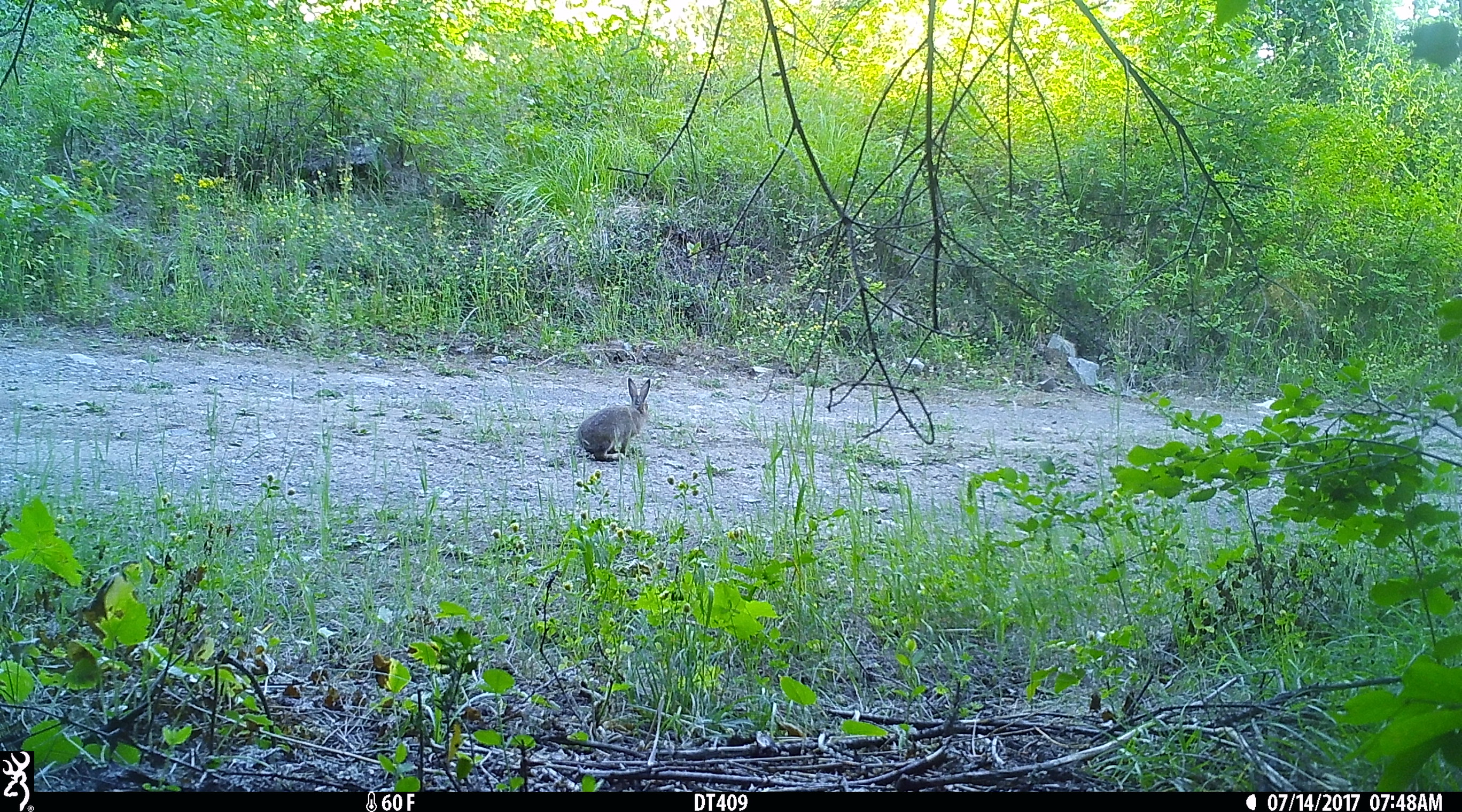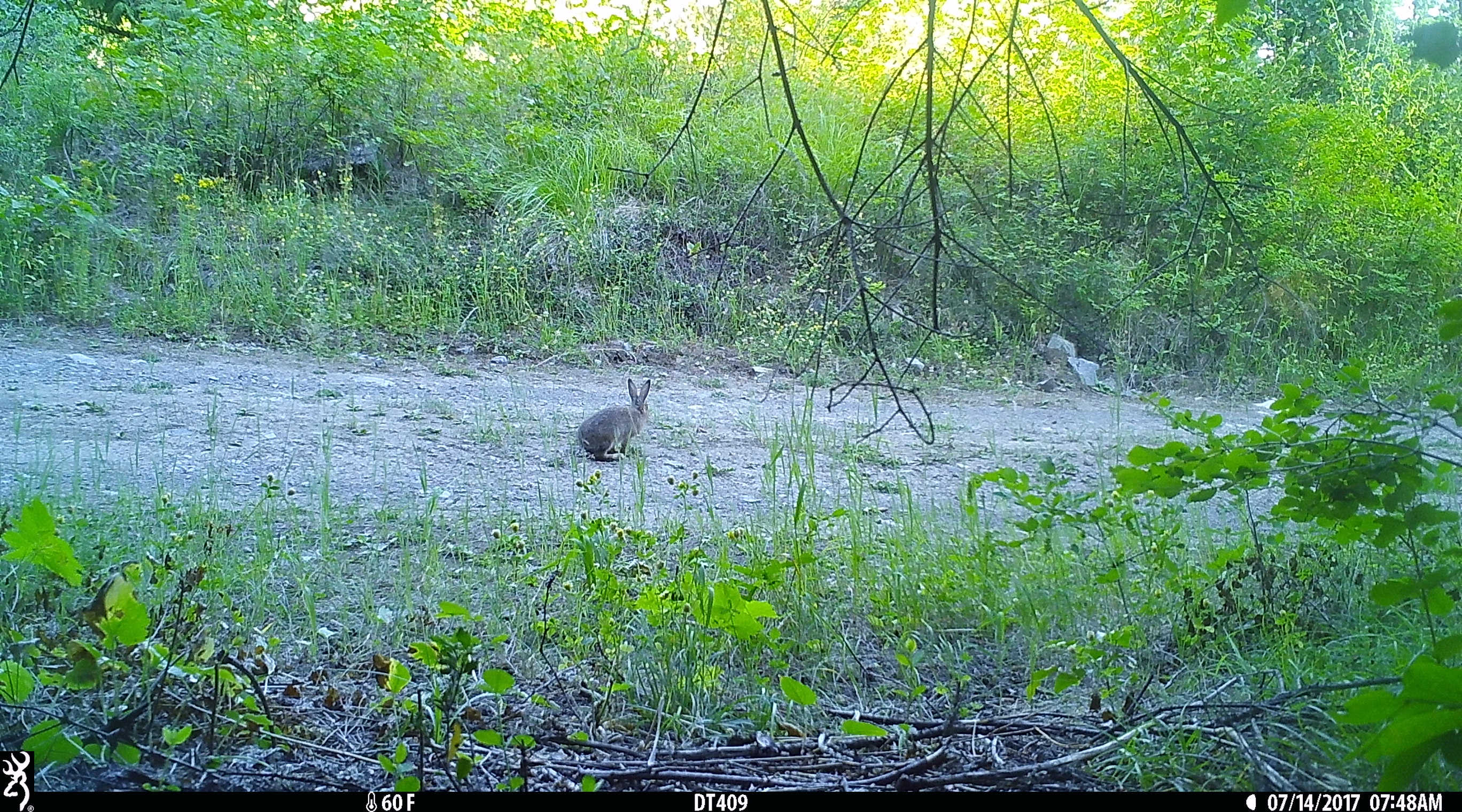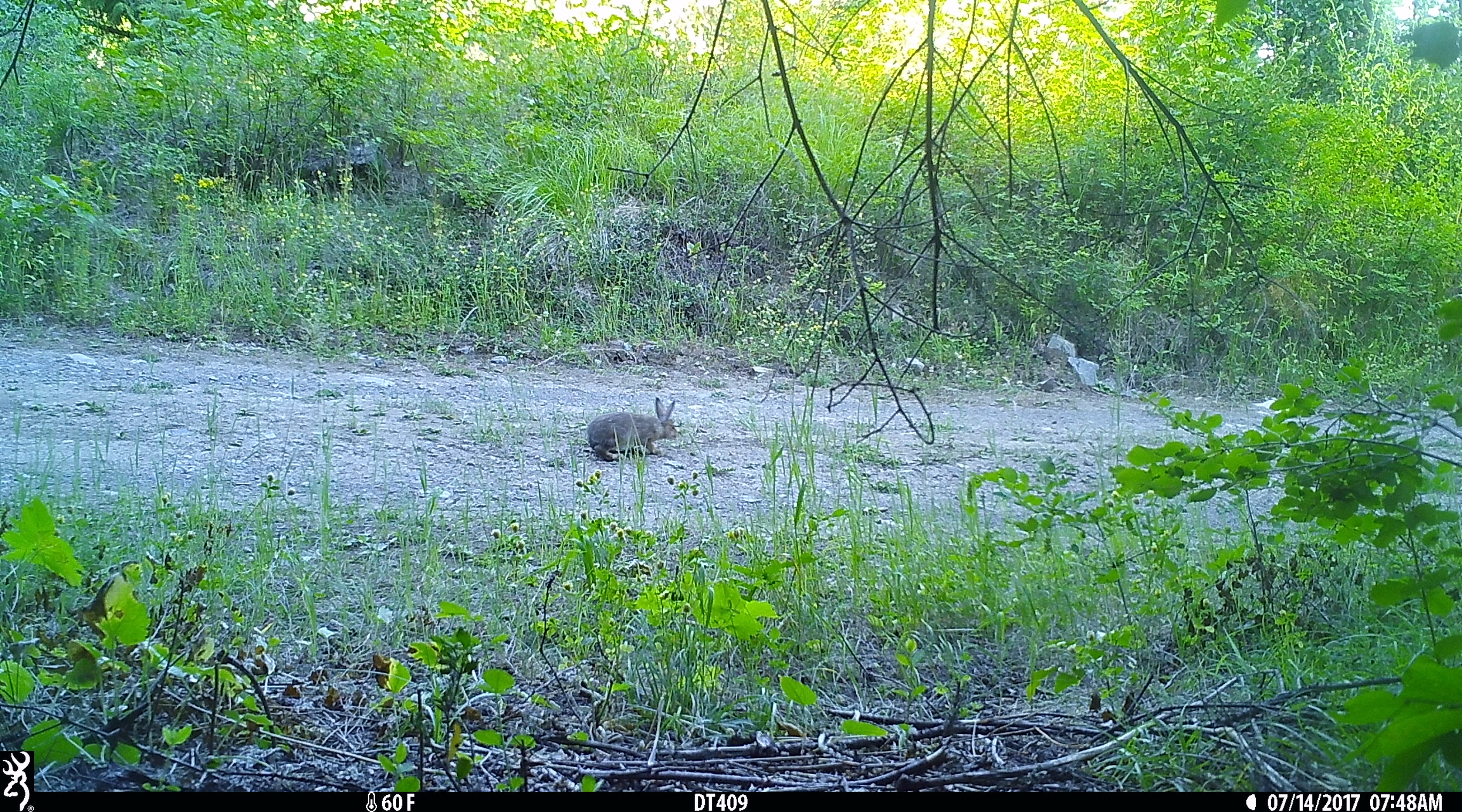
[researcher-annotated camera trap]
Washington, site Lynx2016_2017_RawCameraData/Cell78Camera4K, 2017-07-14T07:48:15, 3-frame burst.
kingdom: Animalia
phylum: Chordata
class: Mammalia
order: Lagomorpha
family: Leporidae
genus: Lepus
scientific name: Lepus americanus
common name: snowshoe hare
Lepus americanus (snowshoe hare). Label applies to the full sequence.